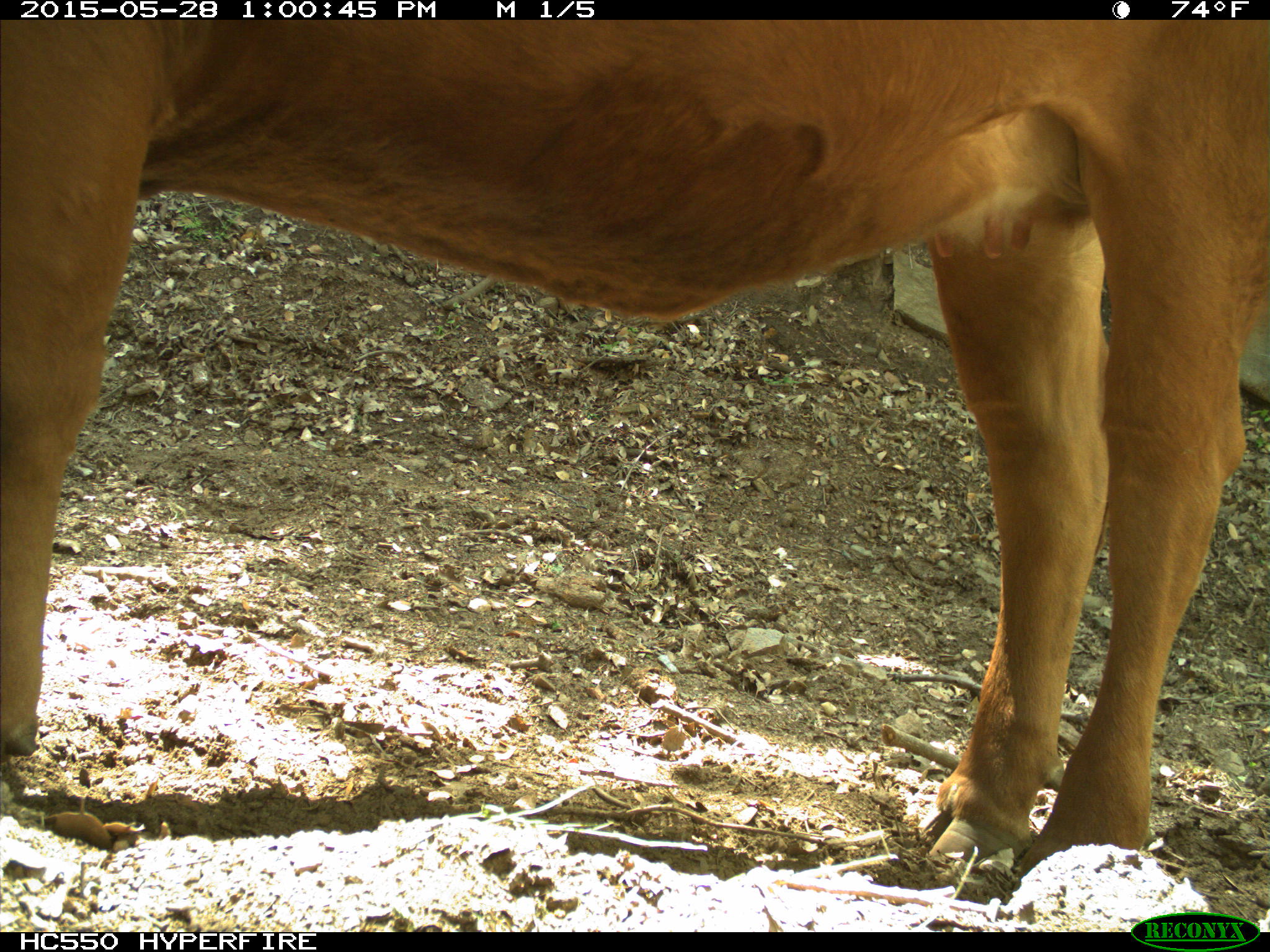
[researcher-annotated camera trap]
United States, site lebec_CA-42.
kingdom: Animalia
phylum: Chordata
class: Mammalia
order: Artiodactyla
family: Bovidae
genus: Bos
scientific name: Bos taurus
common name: domestic cow